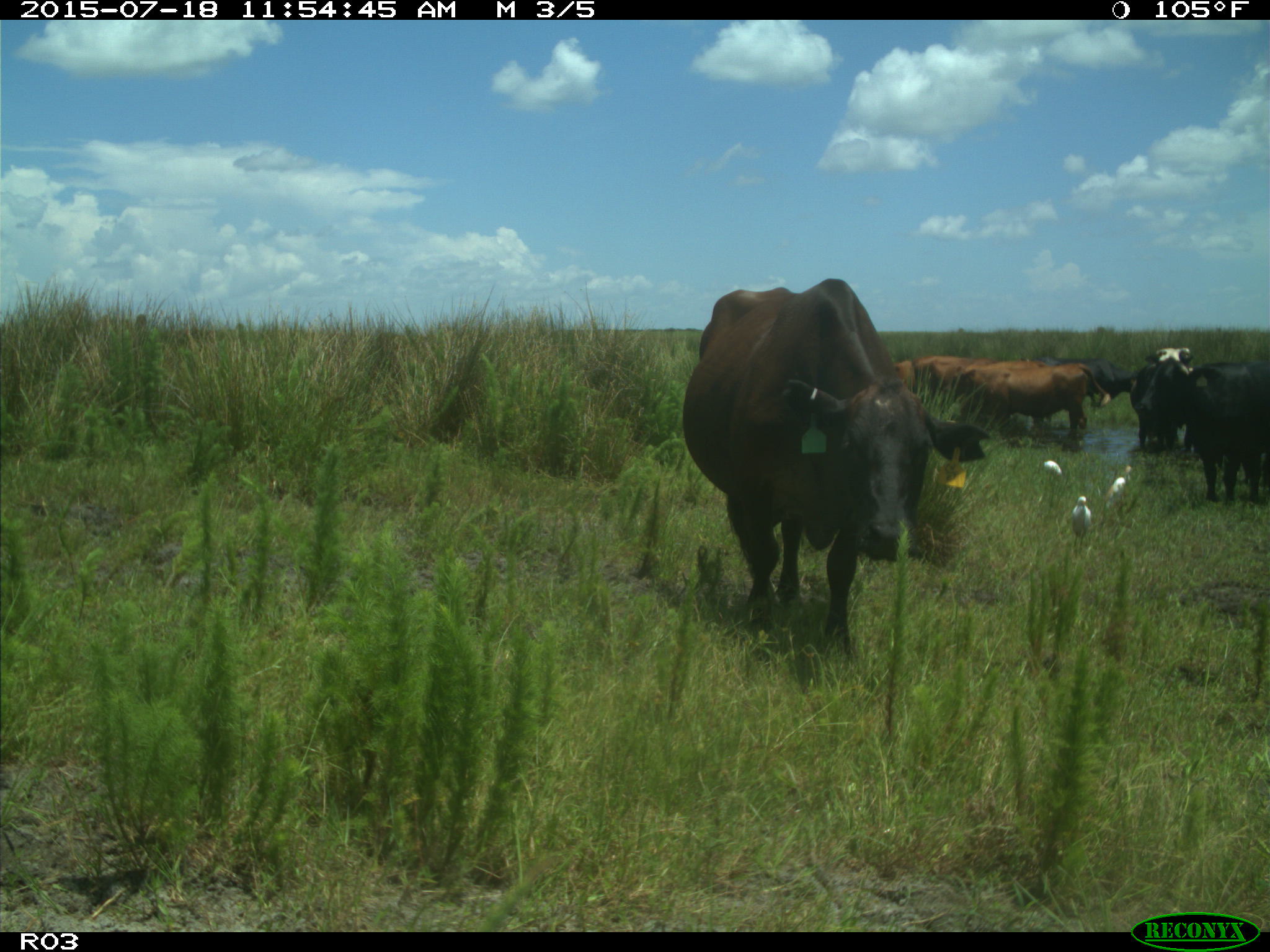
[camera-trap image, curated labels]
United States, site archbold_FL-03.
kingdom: Animalia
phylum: Chordata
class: Mammalia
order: Artiodactyla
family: Bovidae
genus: Bos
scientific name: Bos taurus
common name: domestic cow